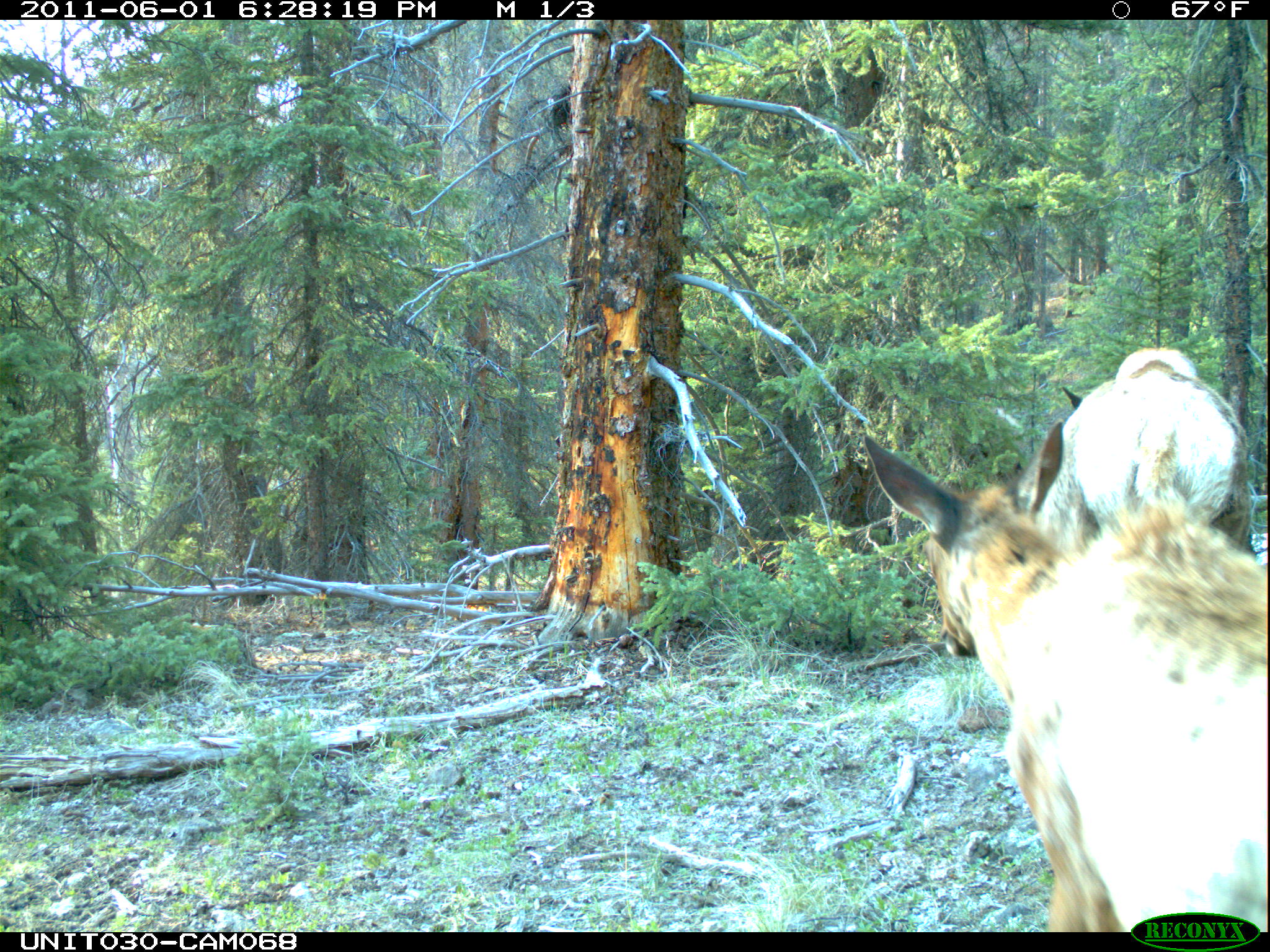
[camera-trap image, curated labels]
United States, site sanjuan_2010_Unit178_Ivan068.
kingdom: Animalia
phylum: Chordata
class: Mammalia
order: Artiodactyla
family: Cervidae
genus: Cervus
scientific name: Cervus elaphus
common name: red deer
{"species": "Cervus elaphus (red deer)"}